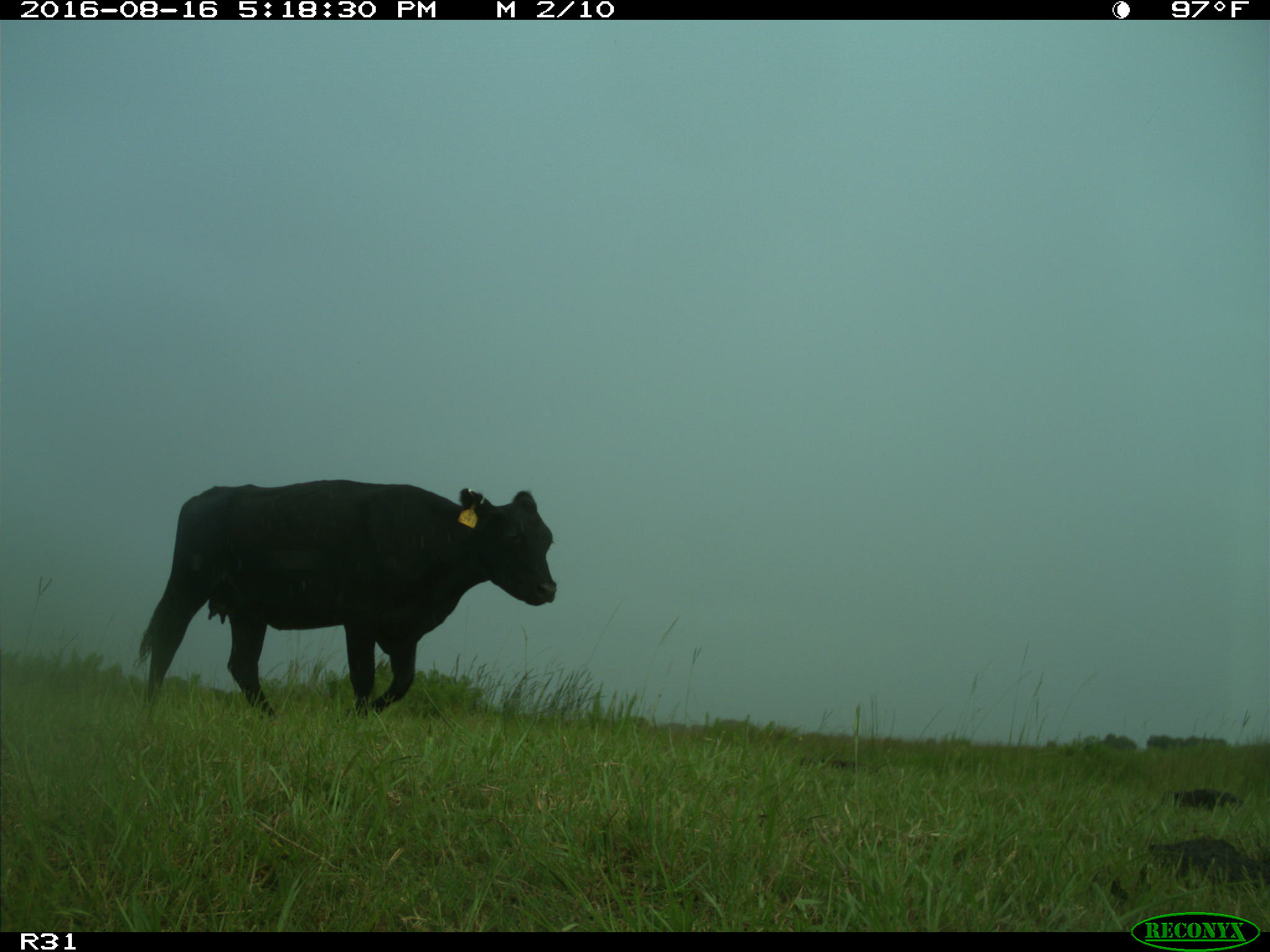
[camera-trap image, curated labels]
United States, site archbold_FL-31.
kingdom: Animalia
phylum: Chordata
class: Mammalia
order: Artiodactyla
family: Bovidae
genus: Bos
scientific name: Bos taurus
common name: domestic cow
Bos taurus (domestic cow).